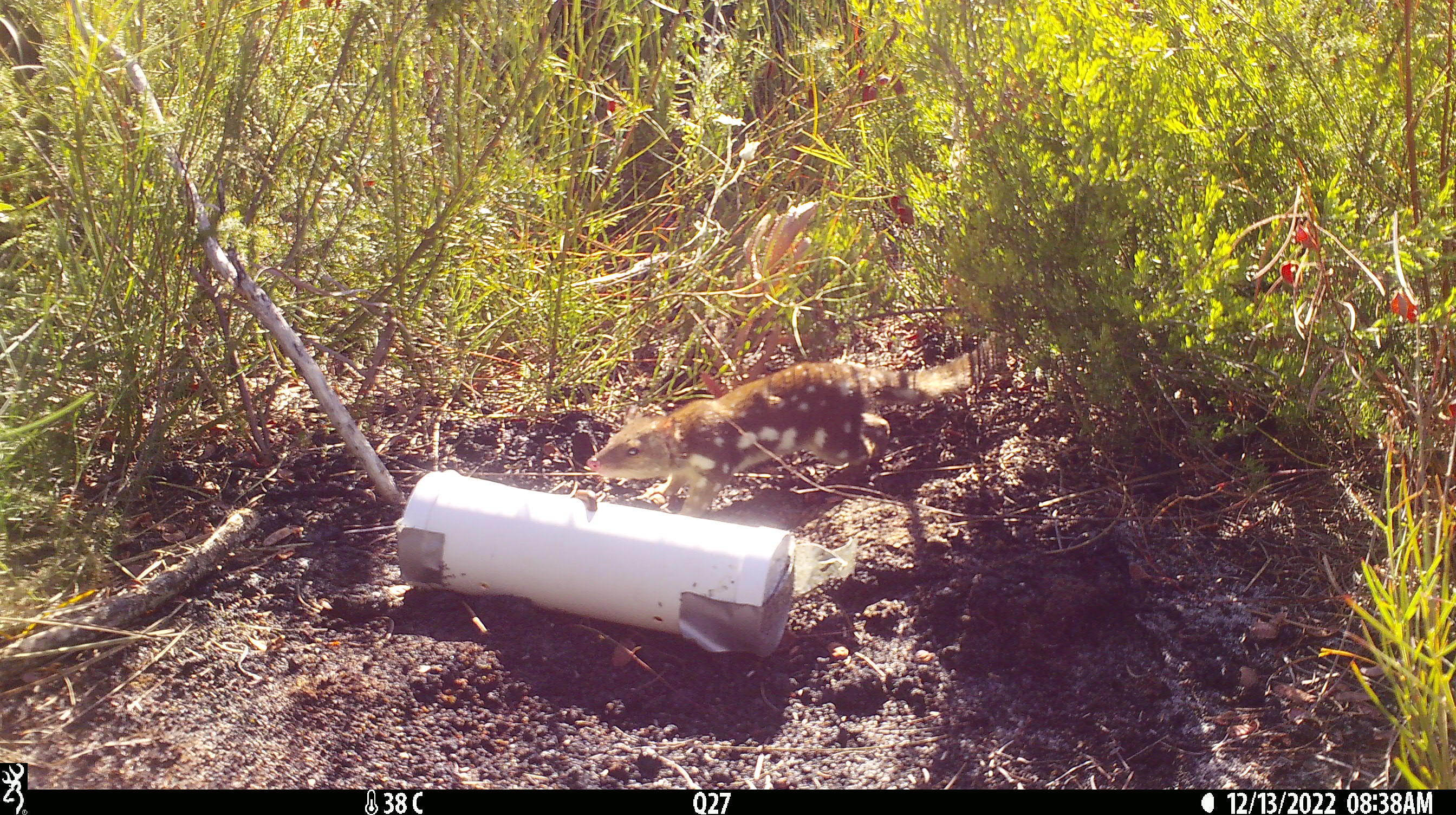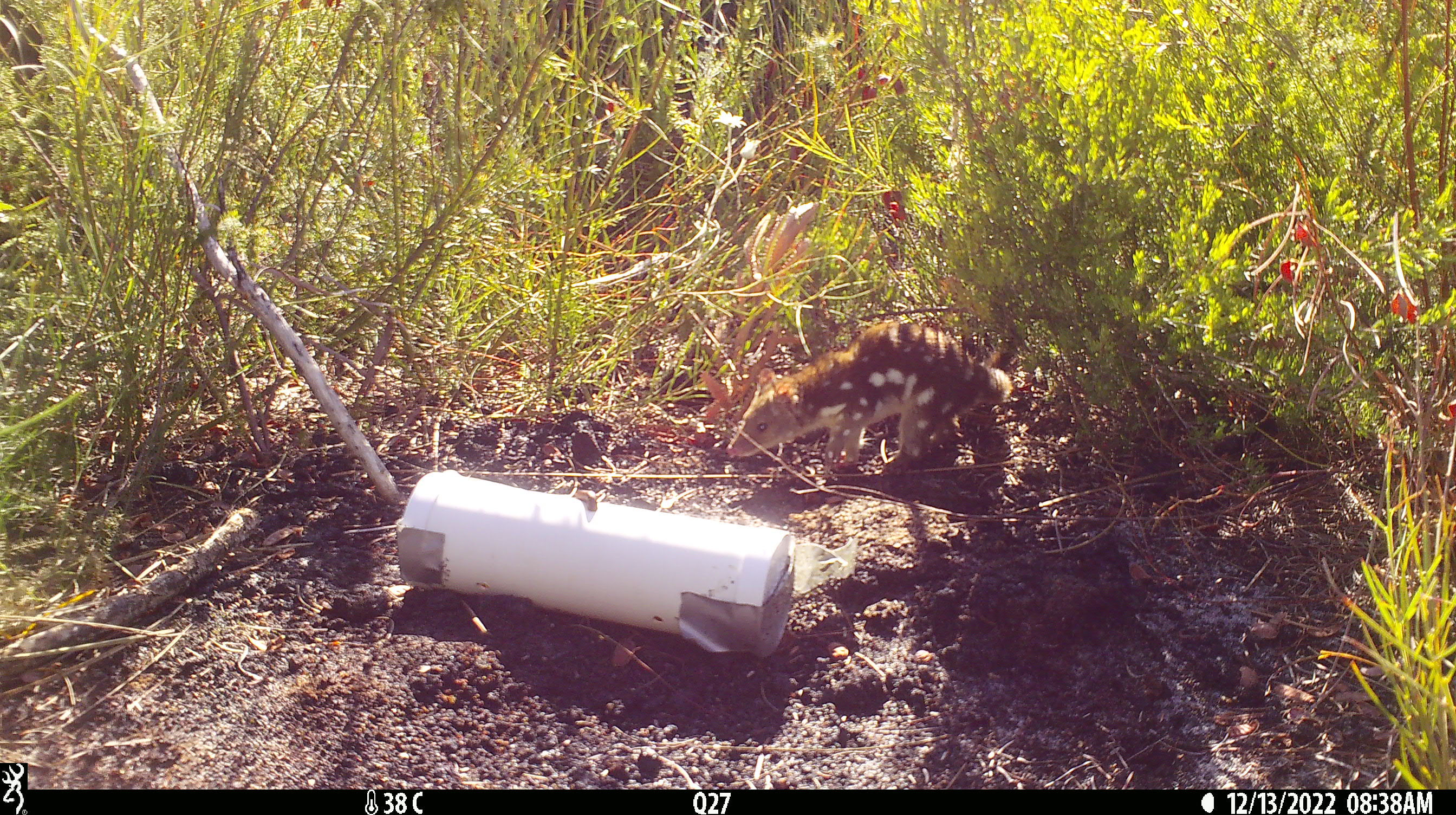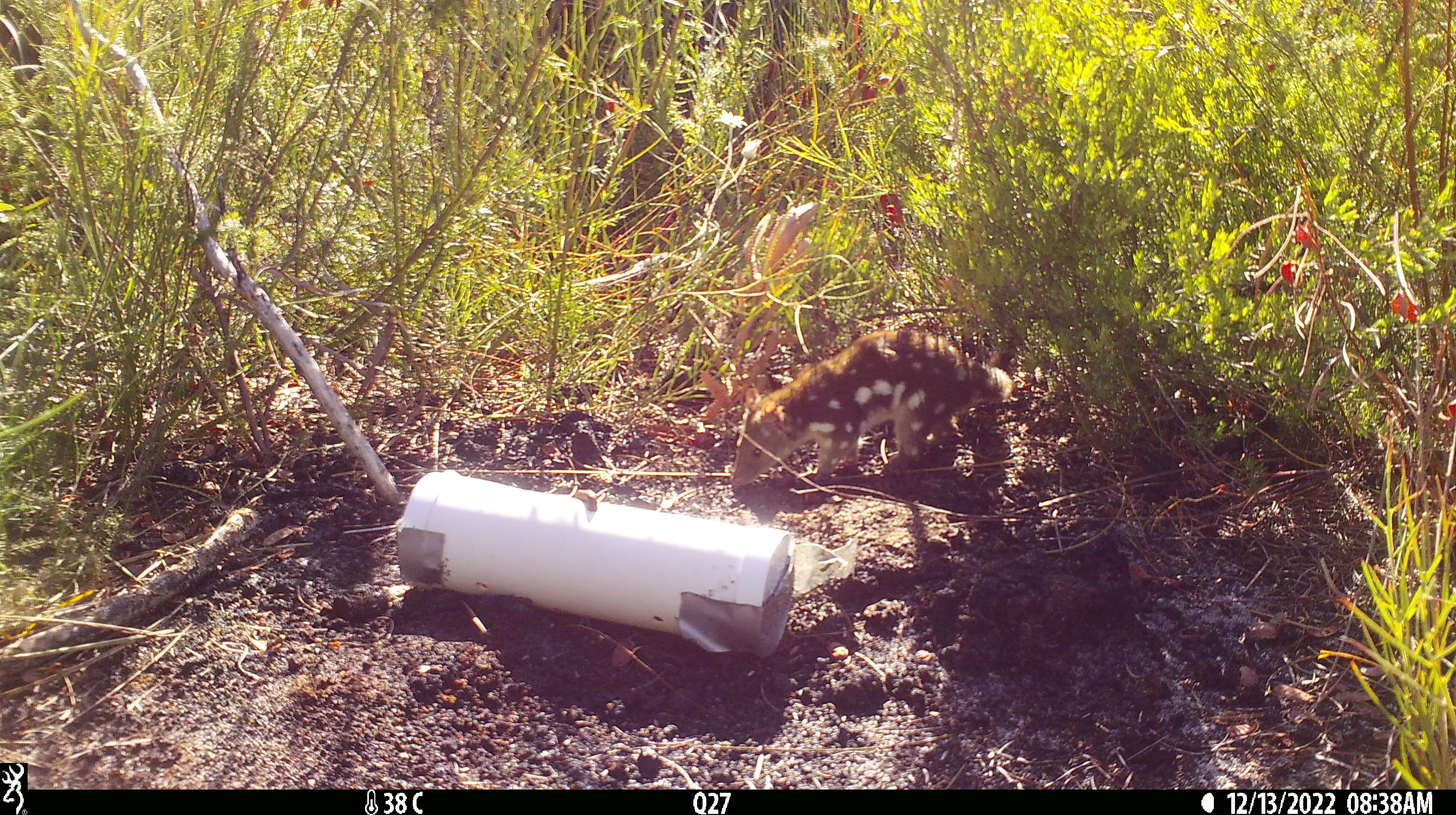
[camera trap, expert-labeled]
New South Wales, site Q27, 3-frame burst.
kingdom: Animalia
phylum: Chordata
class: Mammalia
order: Dasyuromorphia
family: Dasyuridae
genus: Dasyurus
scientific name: Dasyurus maculatus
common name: spotted-tailed quoll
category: quoll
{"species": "quoll (spotted-tailed quoll) (Dasyurus maculatus)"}